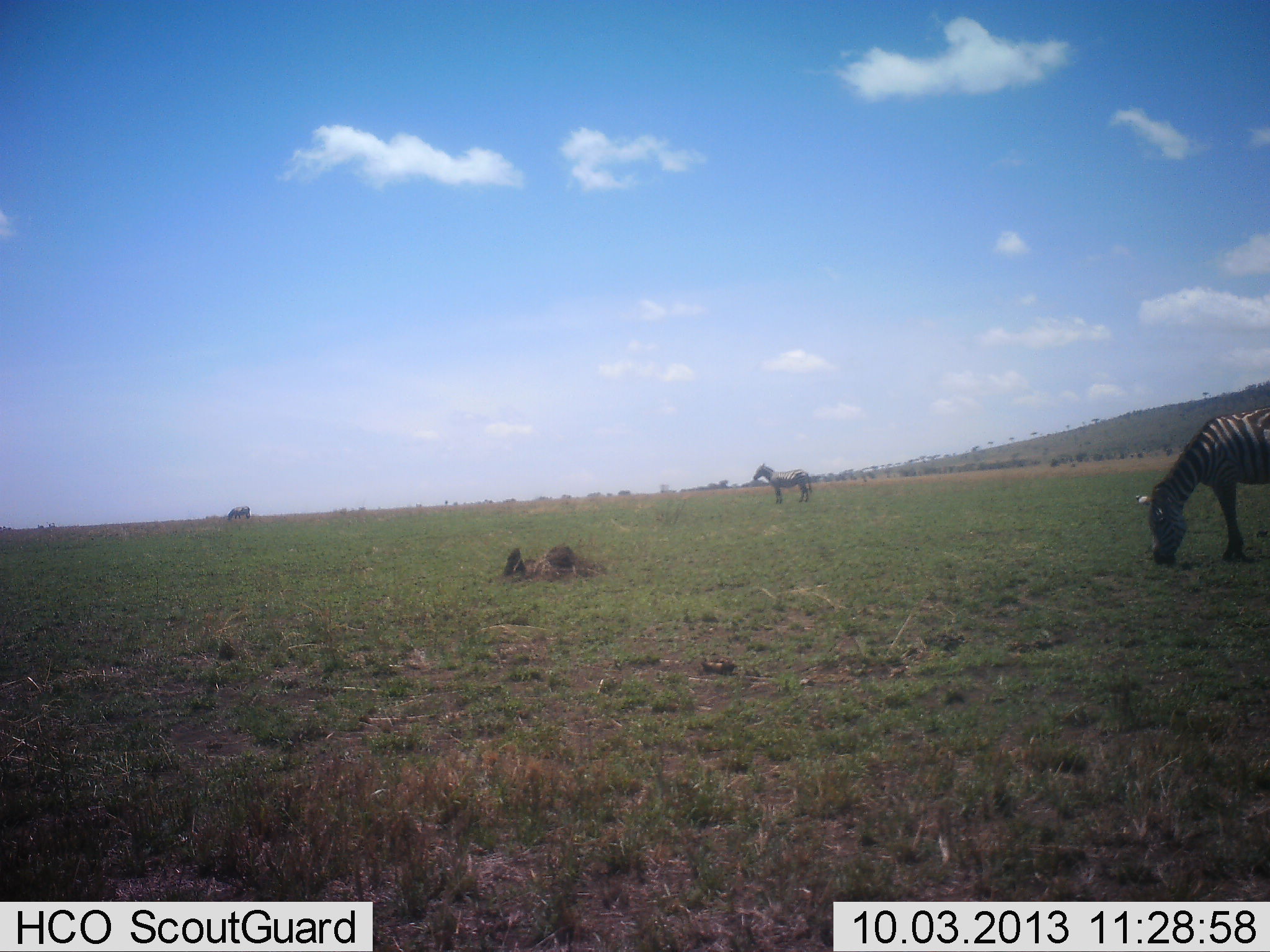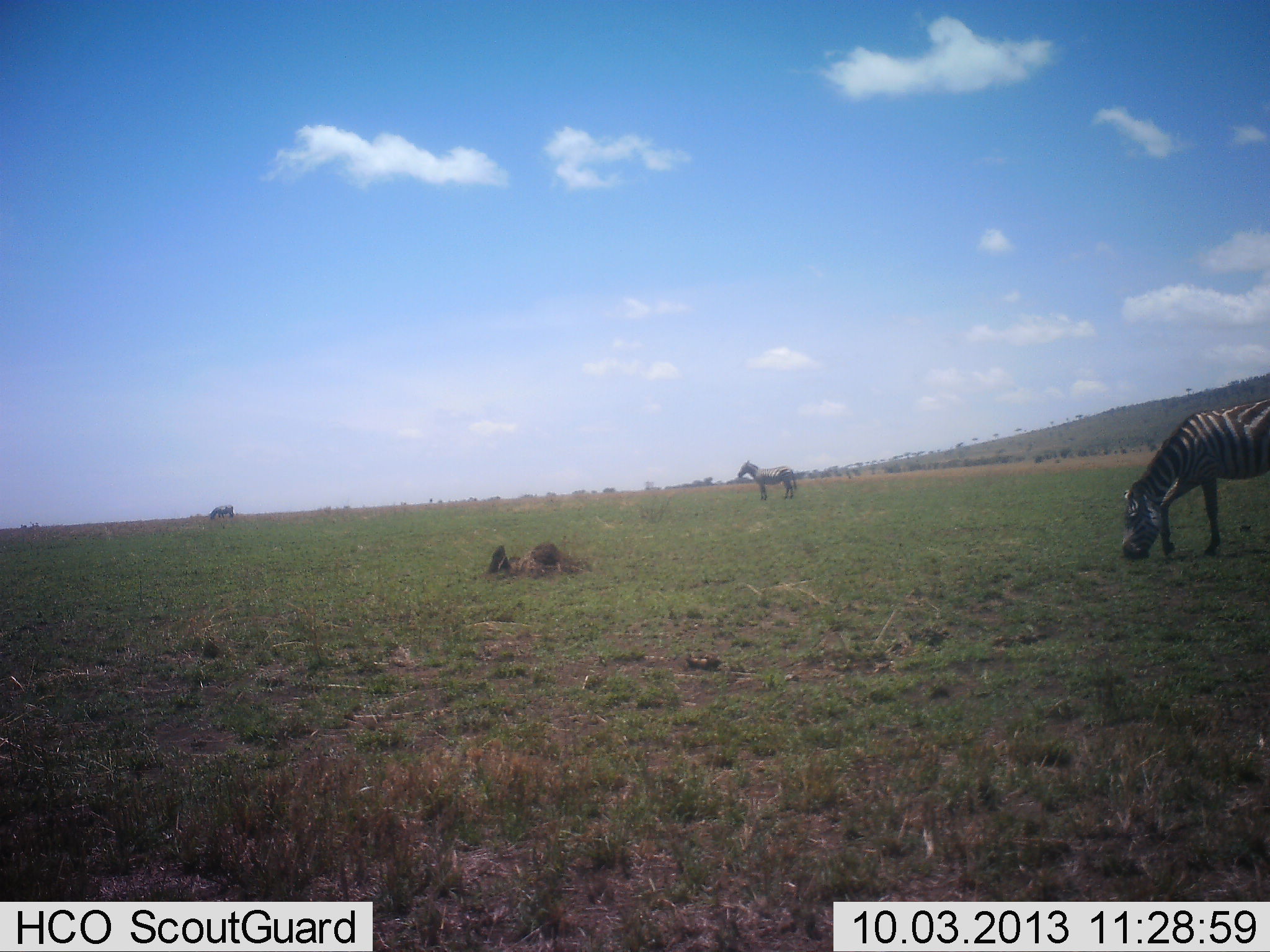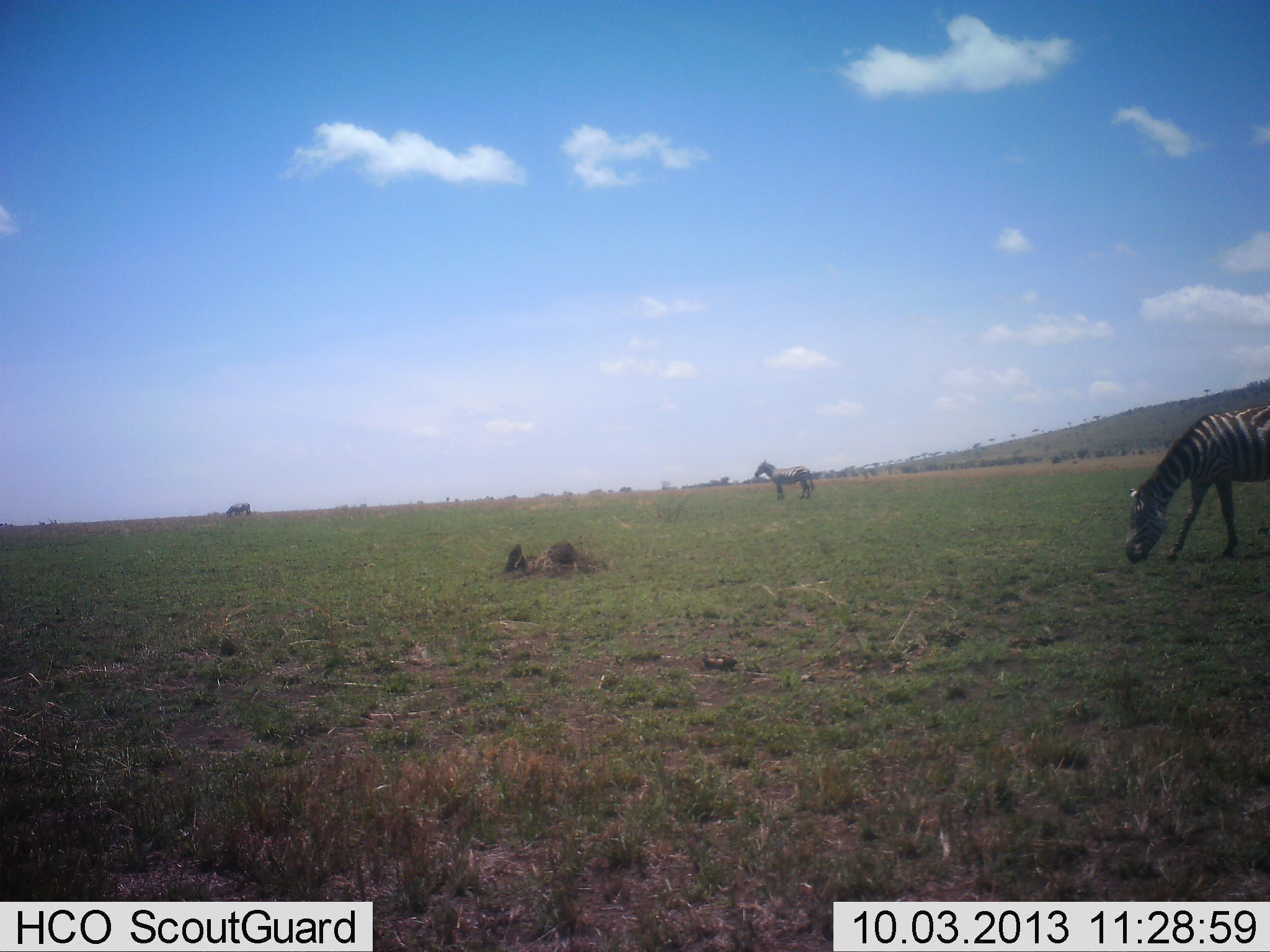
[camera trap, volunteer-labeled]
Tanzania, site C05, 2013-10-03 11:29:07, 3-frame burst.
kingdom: Animalia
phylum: Chordata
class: Mammalia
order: Perissodactyla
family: Equidae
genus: Equus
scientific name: Equus quagga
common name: plains zebra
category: zebra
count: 3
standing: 70%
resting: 0%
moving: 10%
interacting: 0%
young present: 0%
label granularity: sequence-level